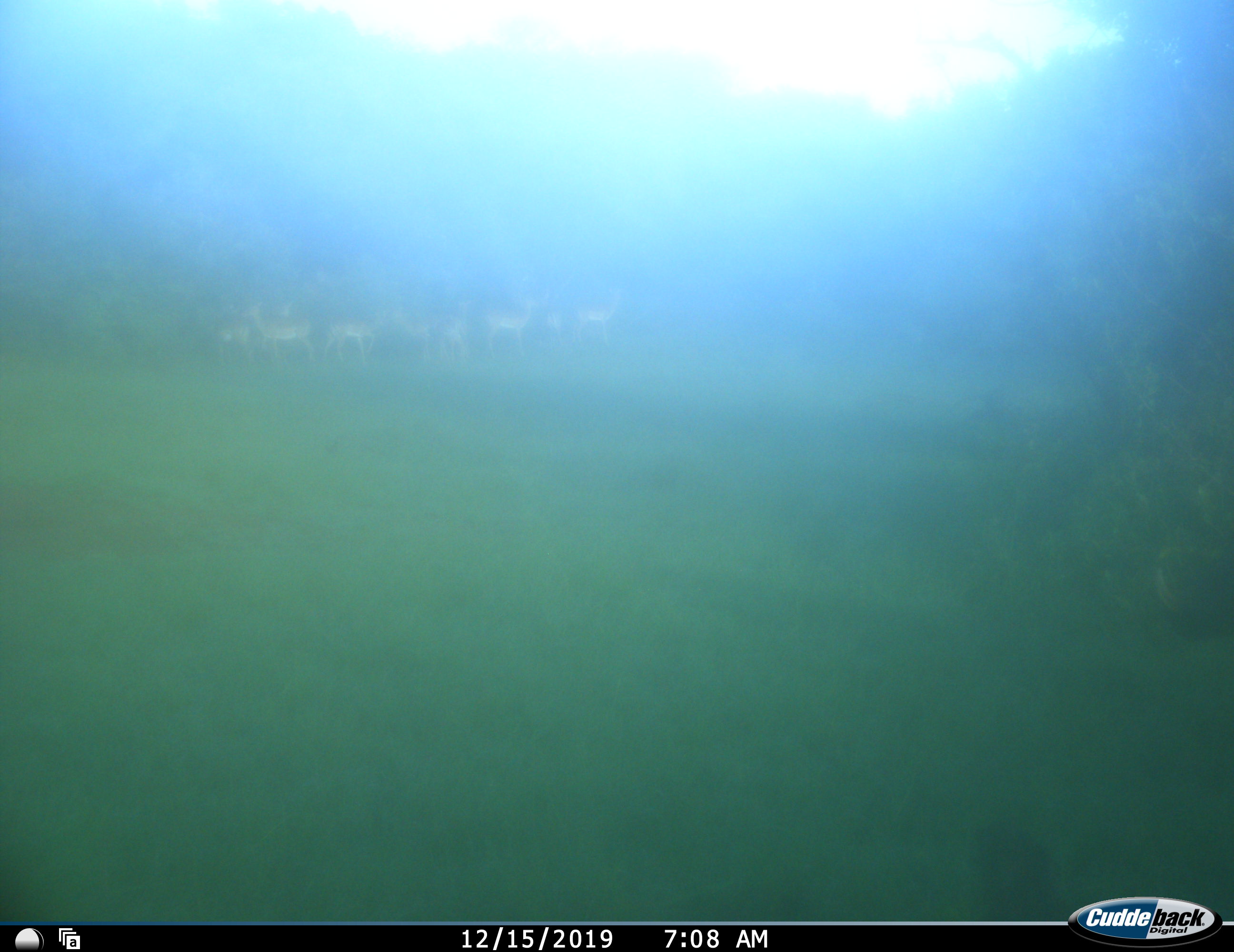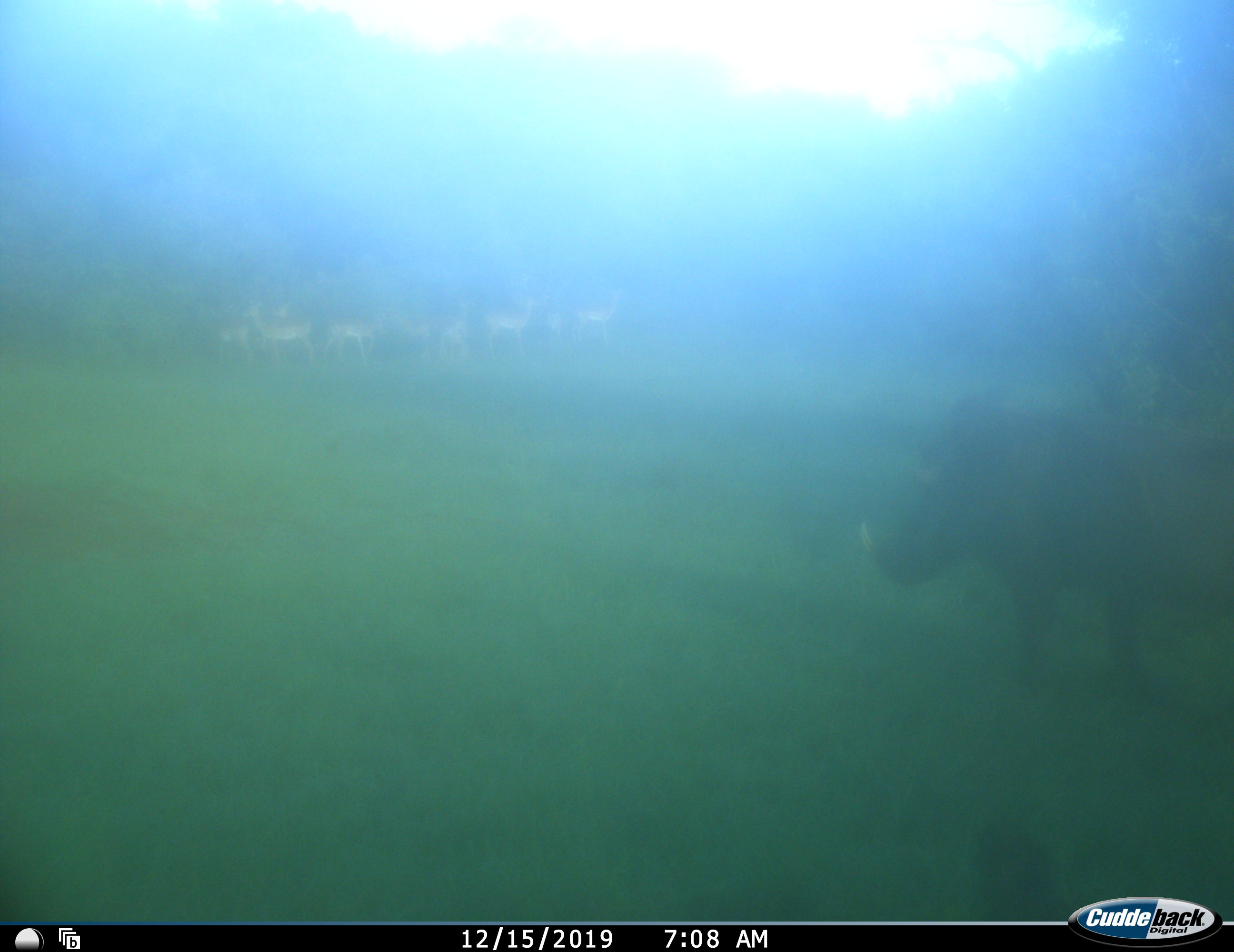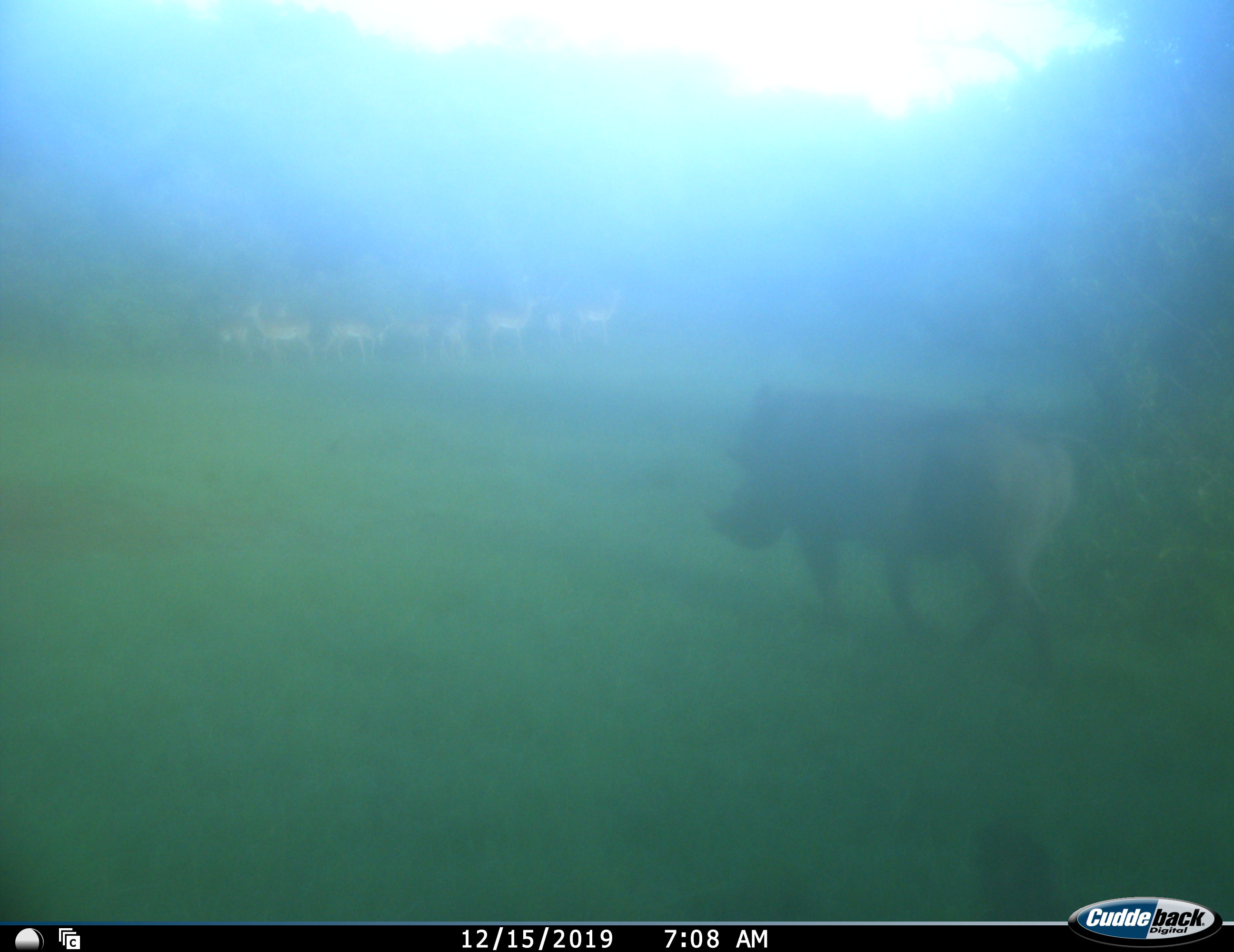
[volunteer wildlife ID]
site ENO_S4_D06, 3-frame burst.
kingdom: Animalia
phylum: Chordata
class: Mammalia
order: Artiodactyla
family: Suidae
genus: Phacochoerus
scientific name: Phacochoerus africanus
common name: warthog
Warthog (Phacochoerus africanus), count 1. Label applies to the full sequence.